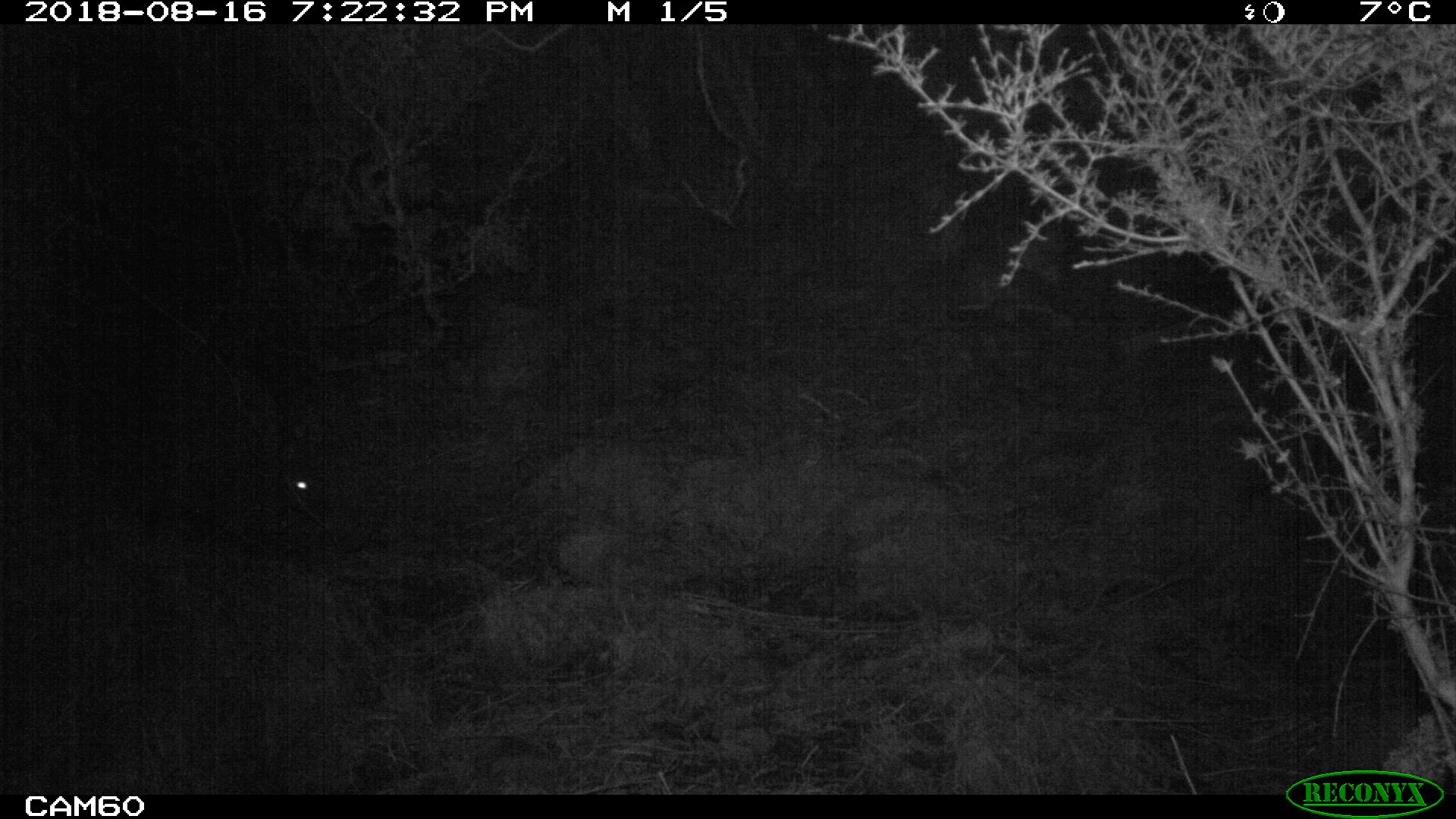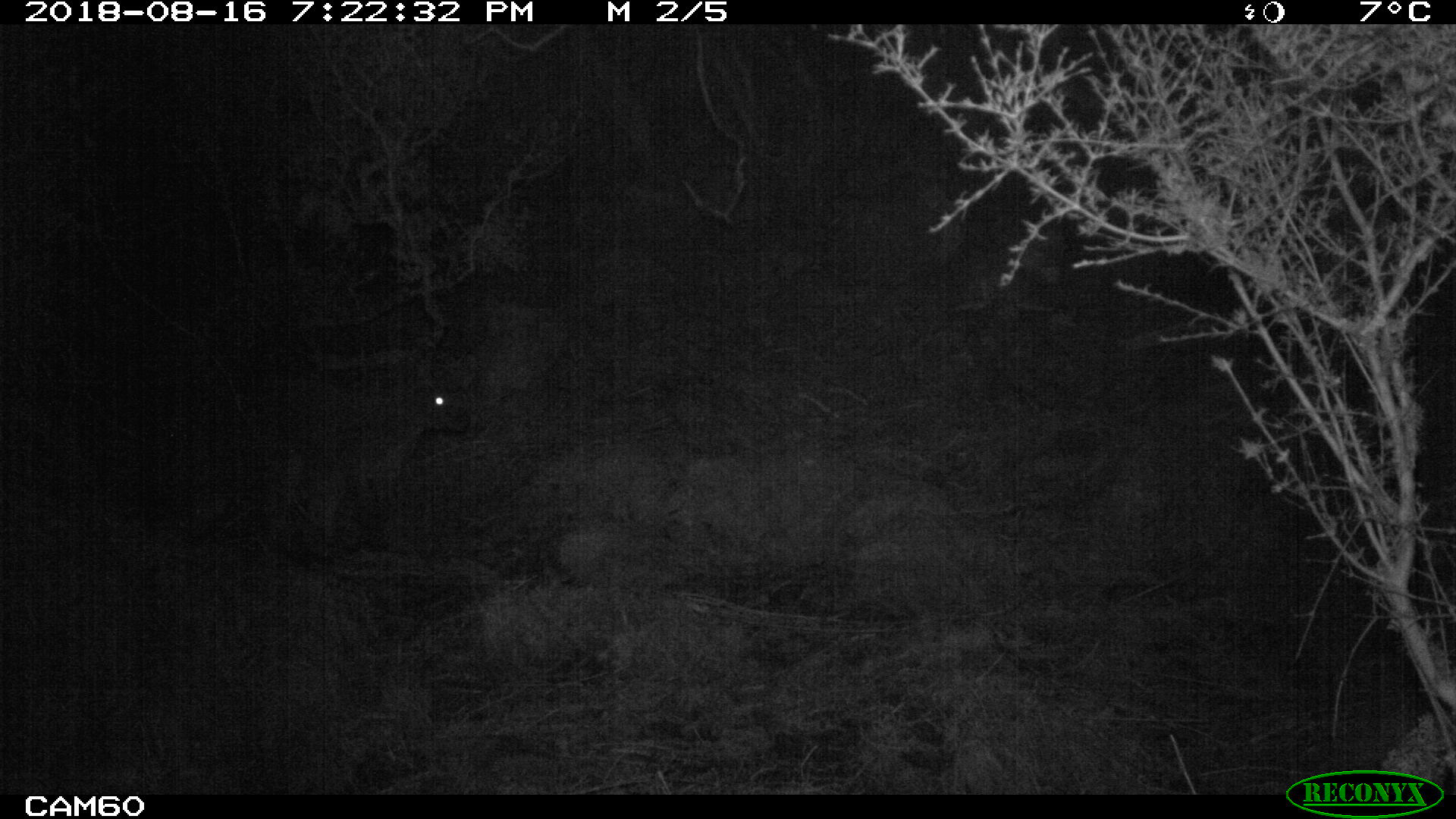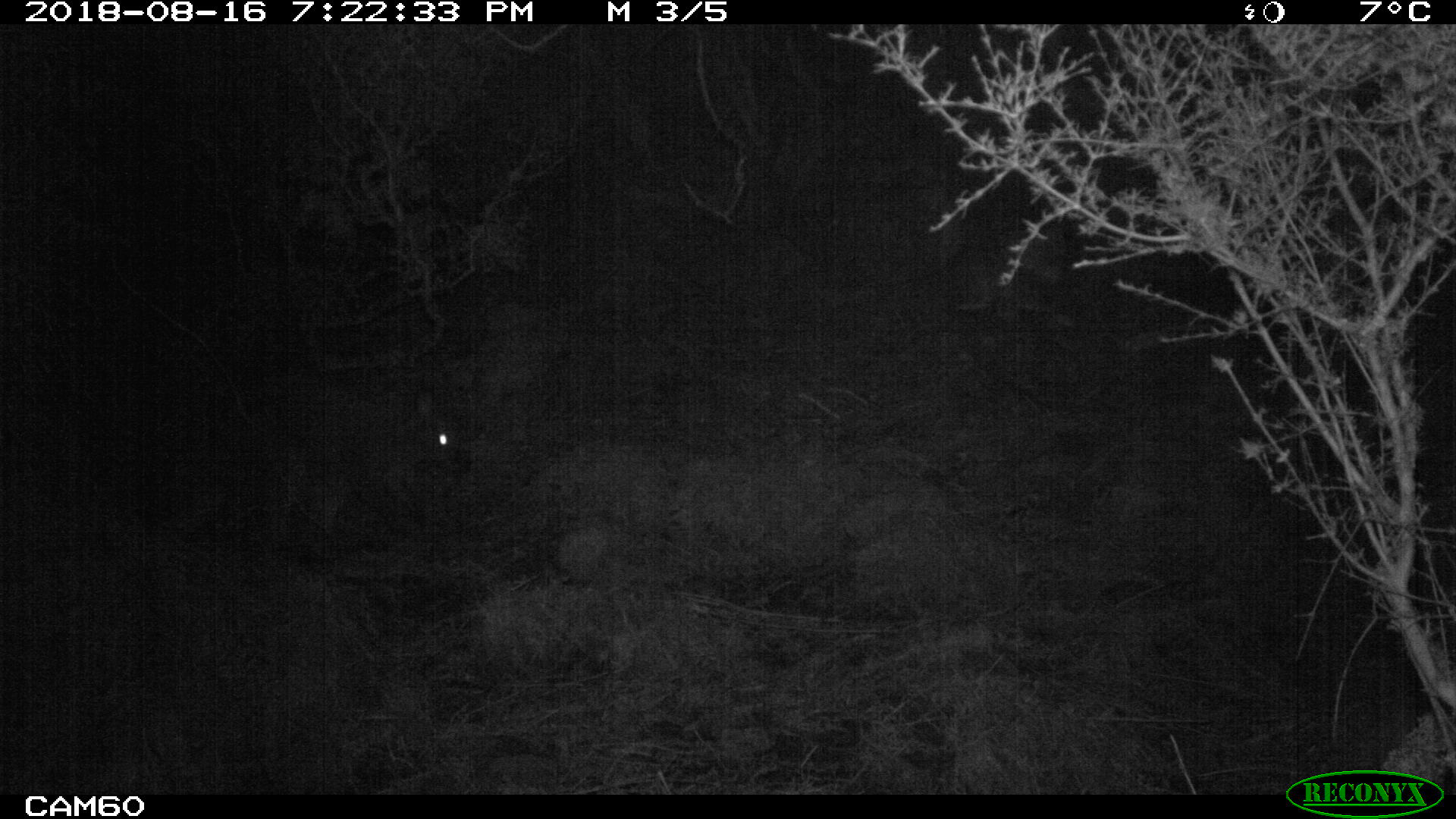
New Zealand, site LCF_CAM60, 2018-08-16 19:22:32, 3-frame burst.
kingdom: Animalia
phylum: Chordata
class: Mammalia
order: Diprotodontia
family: Macropodidae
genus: Notamacropus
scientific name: Notamacropus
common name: wallaby